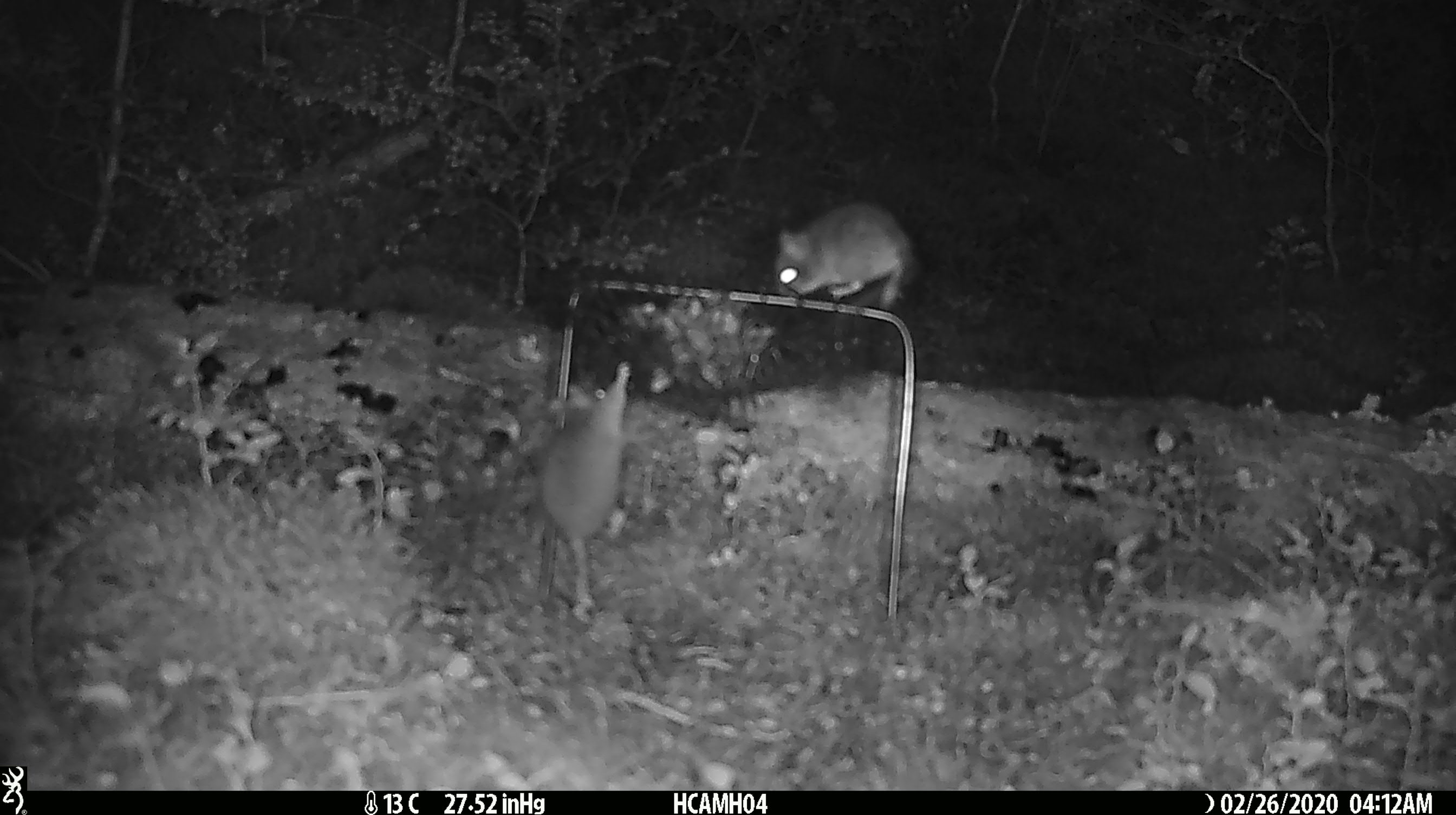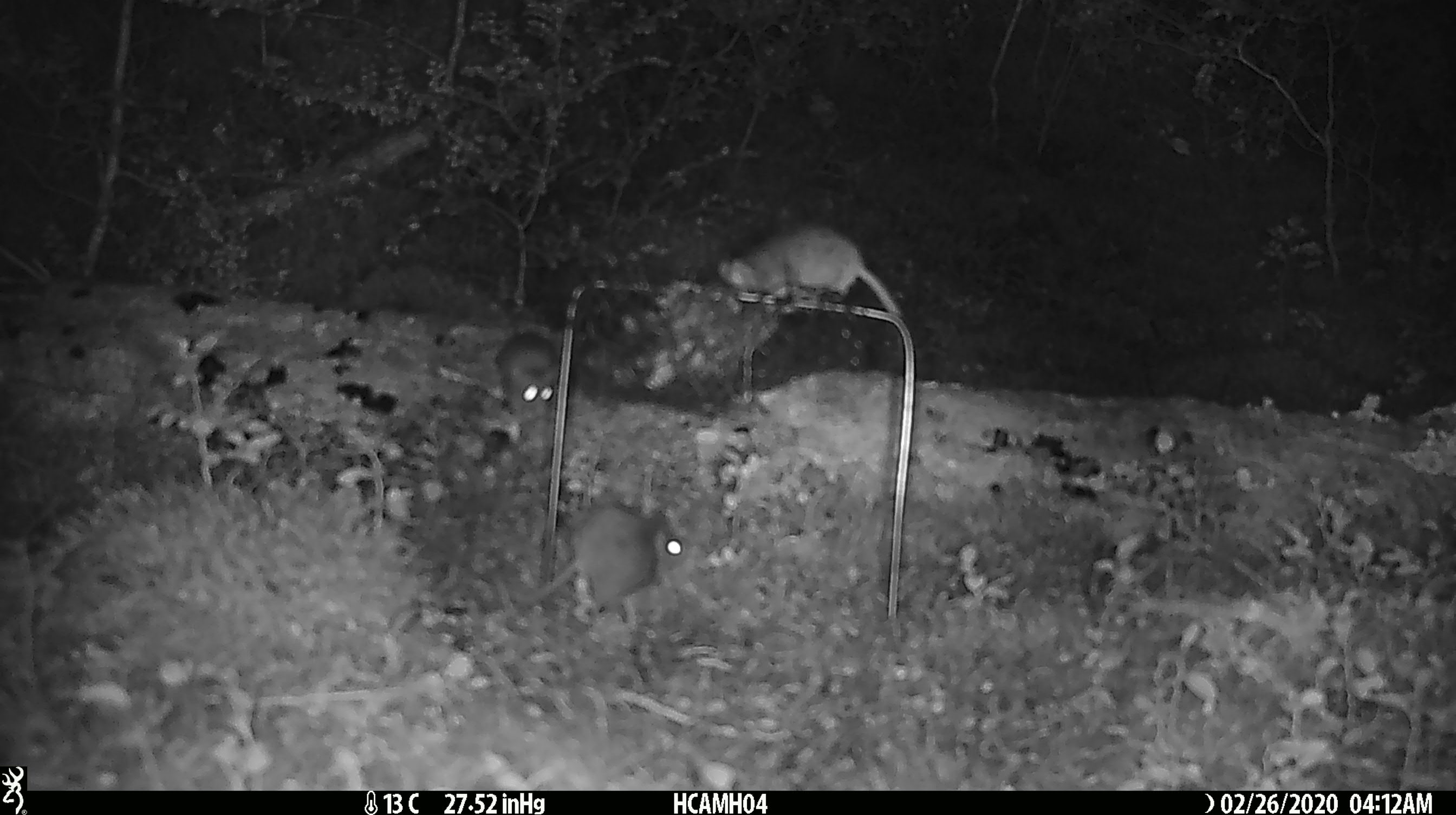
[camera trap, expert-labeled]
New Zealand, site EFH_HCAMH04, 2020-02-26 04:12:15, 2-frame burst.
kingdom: Animalia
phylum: Chordata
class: Mammalia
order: Rodentia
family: Muridae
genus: Mus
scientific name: Mus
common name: mouse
Mouse (Mus).